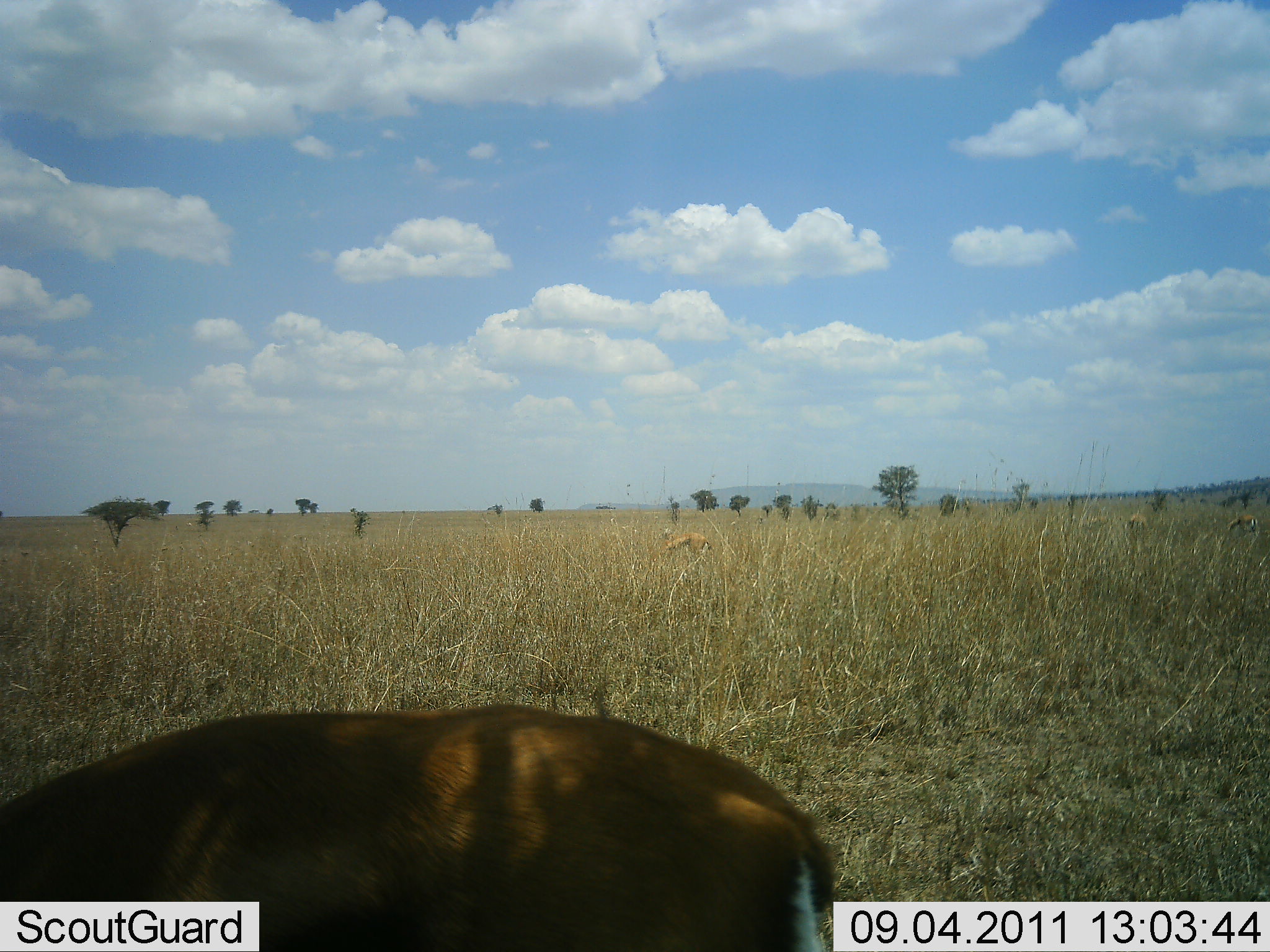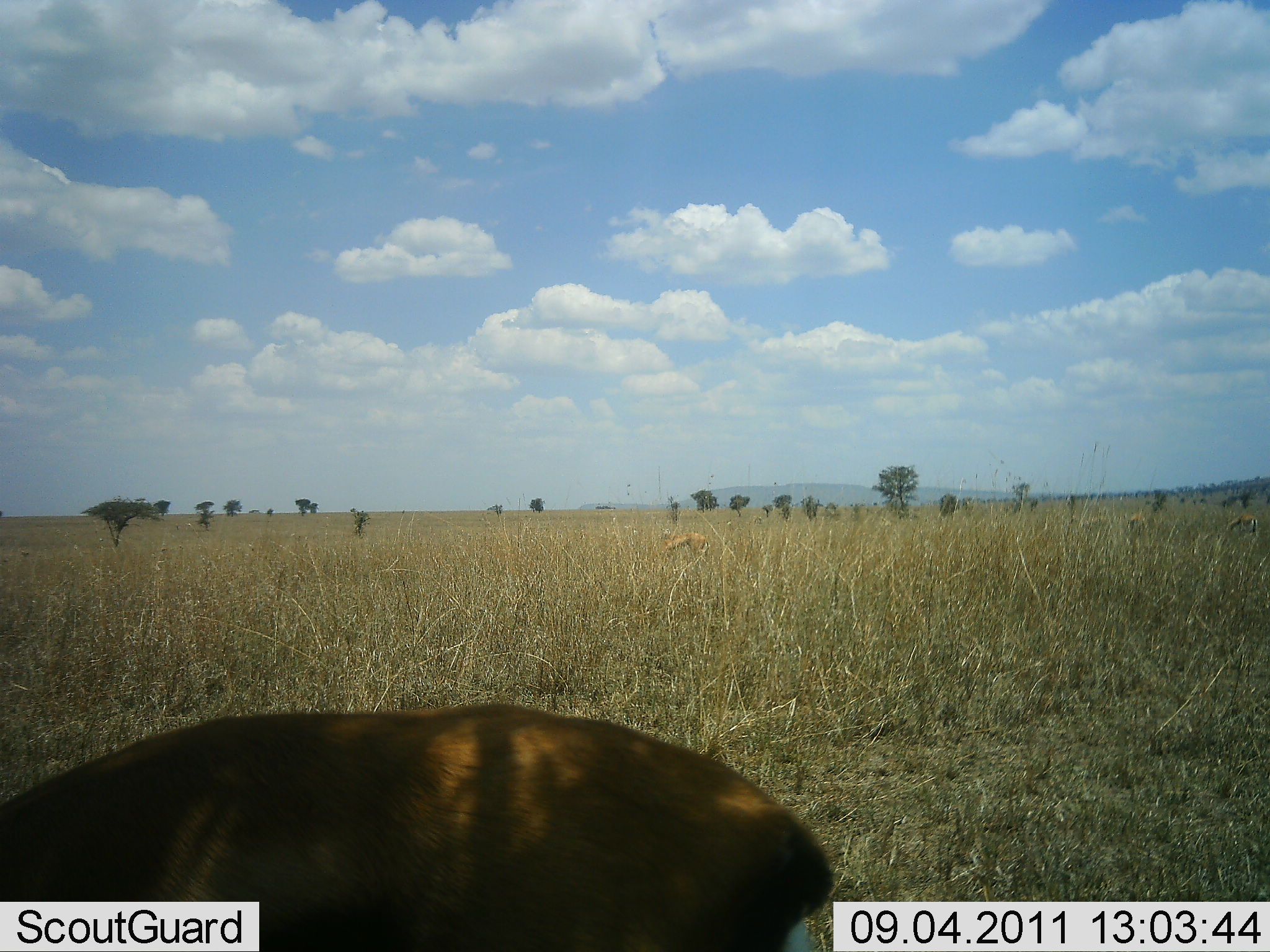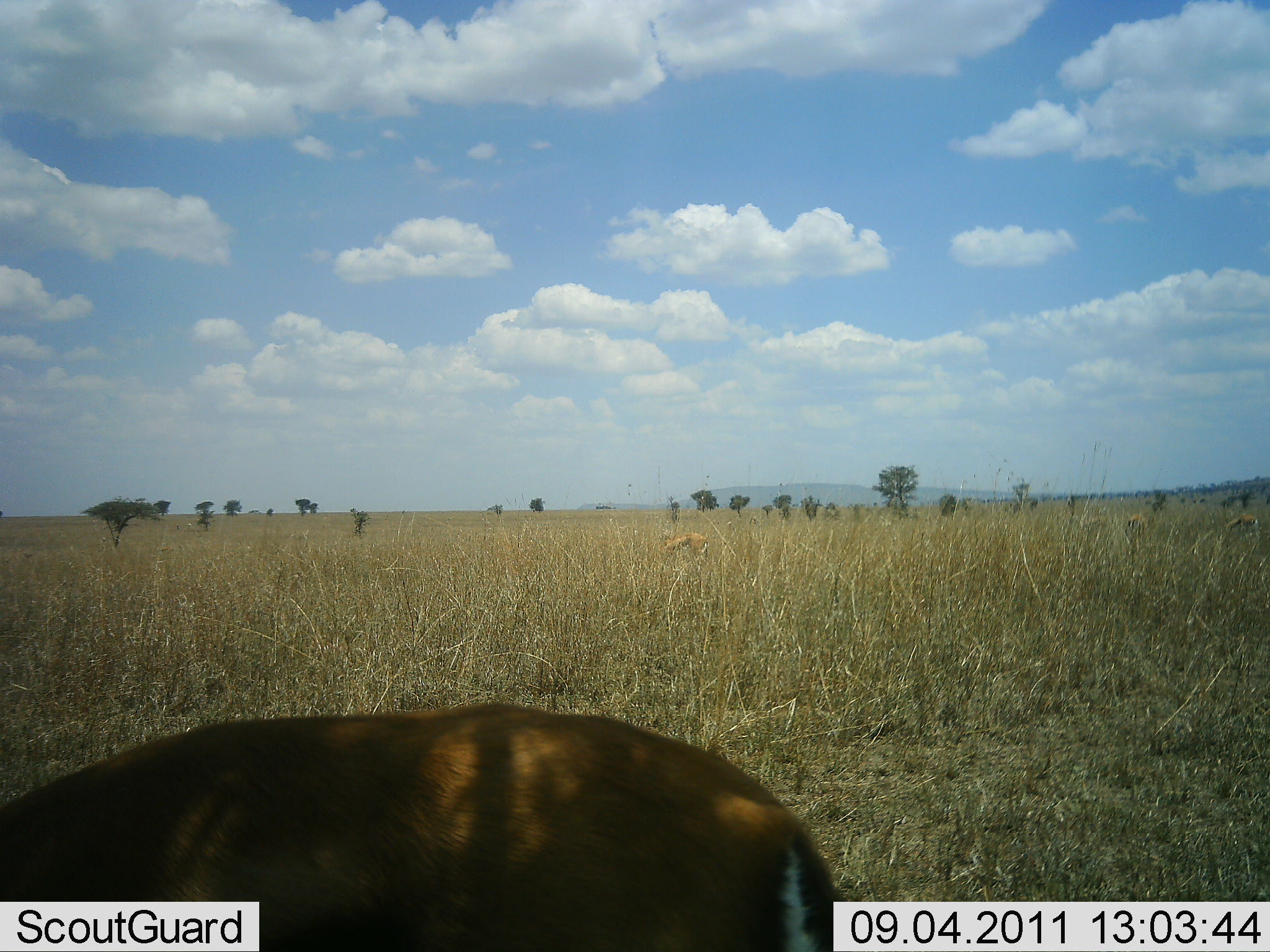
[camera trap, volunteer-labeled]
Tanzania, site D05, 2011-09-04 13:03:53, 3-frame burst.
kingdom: Animalia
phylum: Chordata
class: Mammalia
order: Artiodactyla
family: Bovidae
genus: Nanger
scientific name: Nanger granti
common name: grant's gazelle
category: gazellegrants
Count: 2.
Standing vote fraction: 60%.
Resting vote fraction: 20%.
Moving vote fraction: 0%.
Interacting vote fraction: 0%.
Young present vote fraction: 0%.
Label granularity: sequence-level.